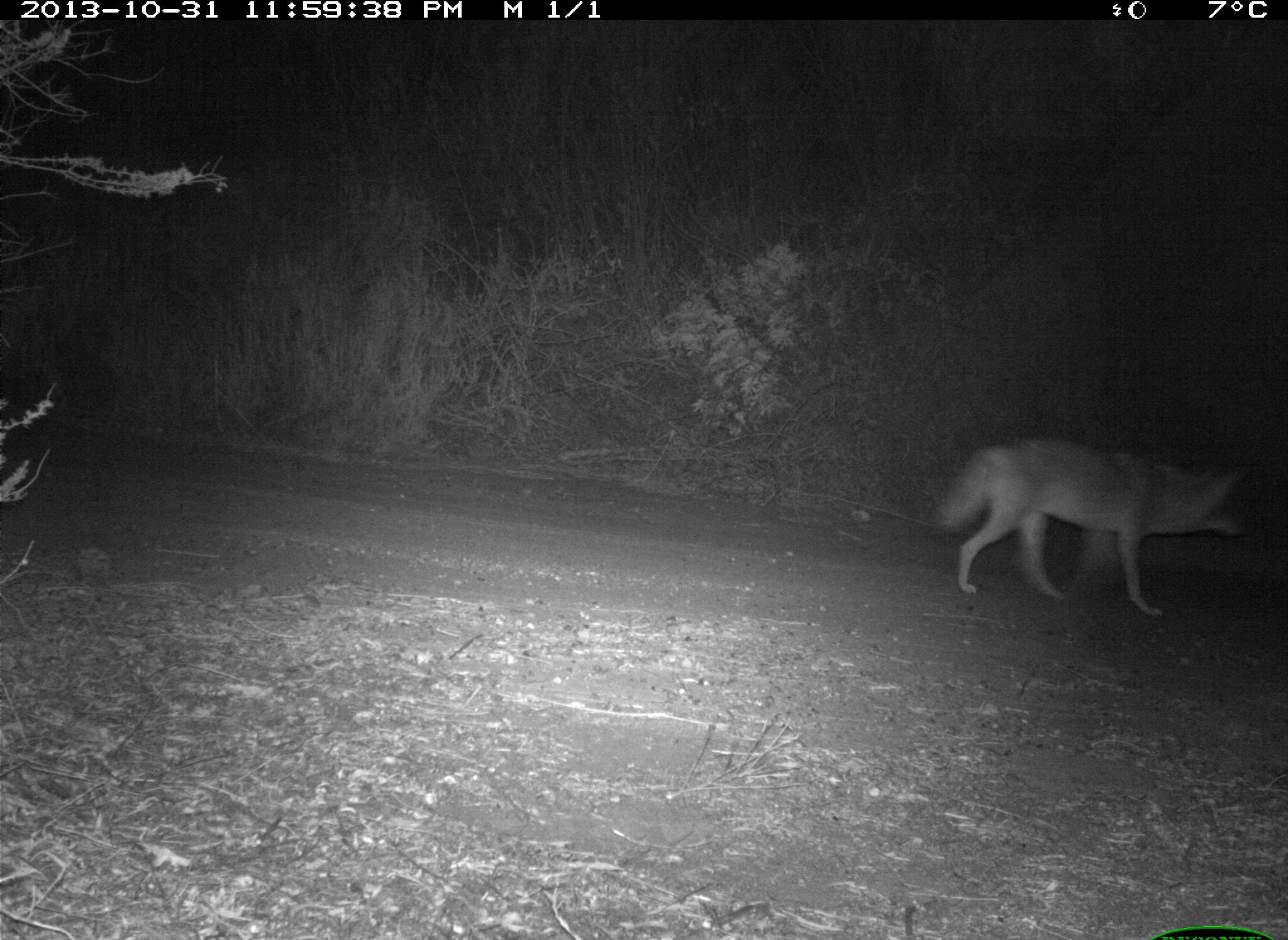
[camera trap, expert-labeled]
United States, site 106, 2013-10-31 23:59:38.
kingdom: Animalia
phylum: Chordata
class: Mammalia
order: Carnivora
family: Canidae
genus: Canis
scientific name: Canis latrans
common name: coyote